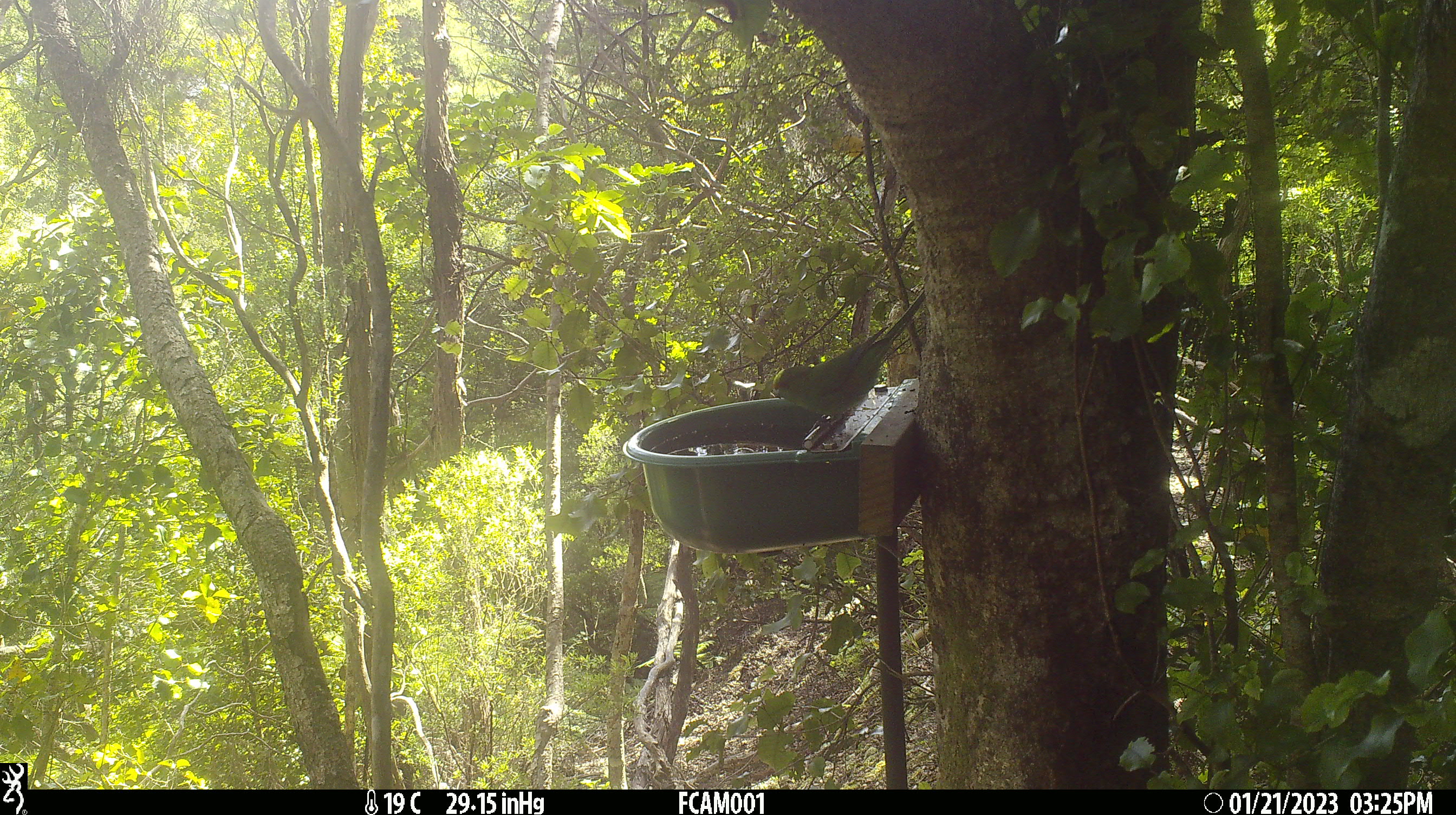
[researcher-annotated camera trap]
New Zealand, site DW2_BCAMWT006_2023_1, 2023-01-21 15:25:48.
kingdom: Animalia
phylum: Chordata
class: Aves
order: Psittaciformes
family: Psittaculidae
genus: Cyanoramphus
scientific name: Cyanoramphus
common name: parakeet